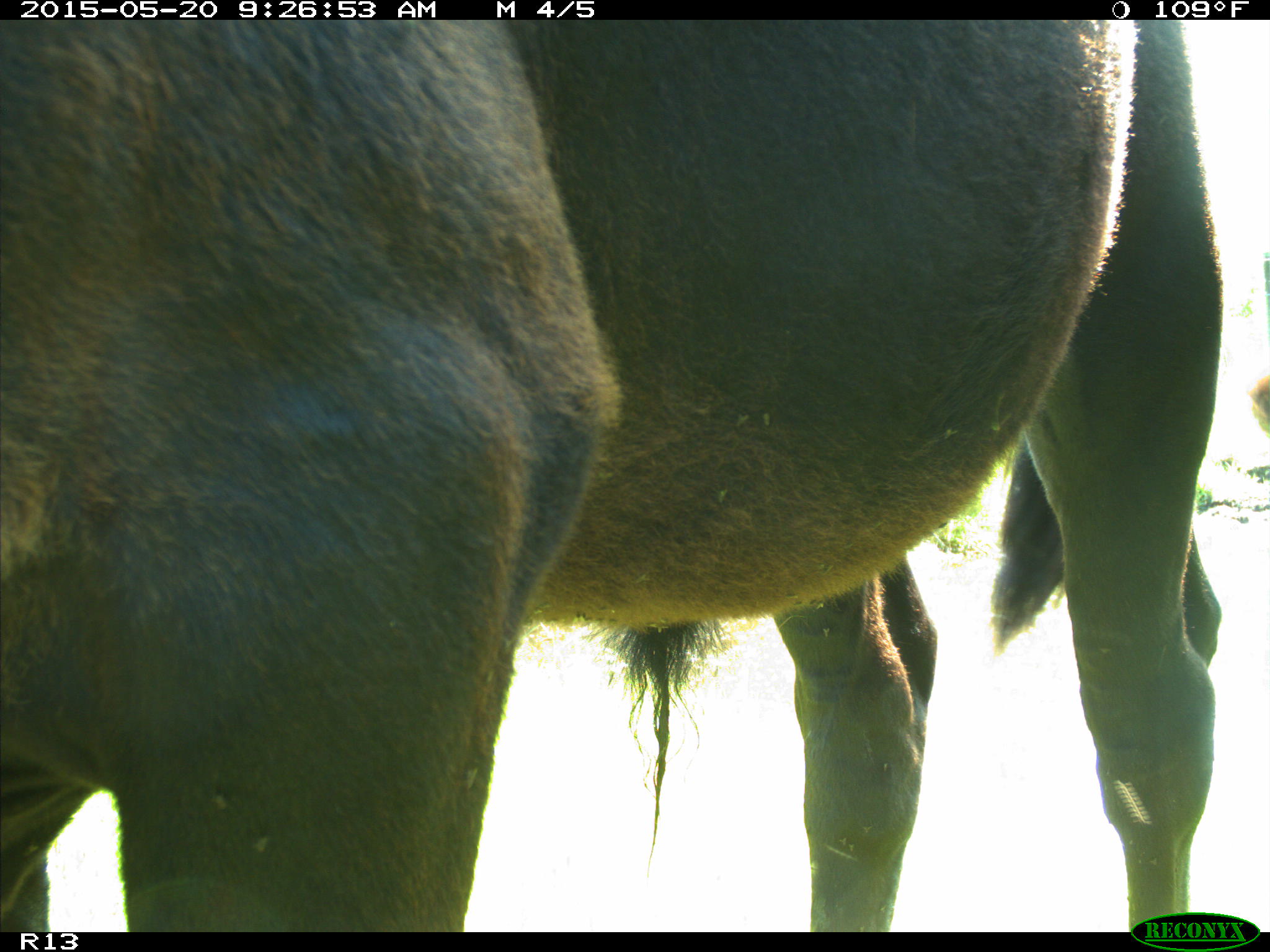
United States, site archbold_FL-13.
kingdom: Animalia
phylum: Chordata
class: Mammalia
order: Artiodactyla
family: Bovidae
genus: Bos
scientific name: Bos taurus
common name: domestic cow